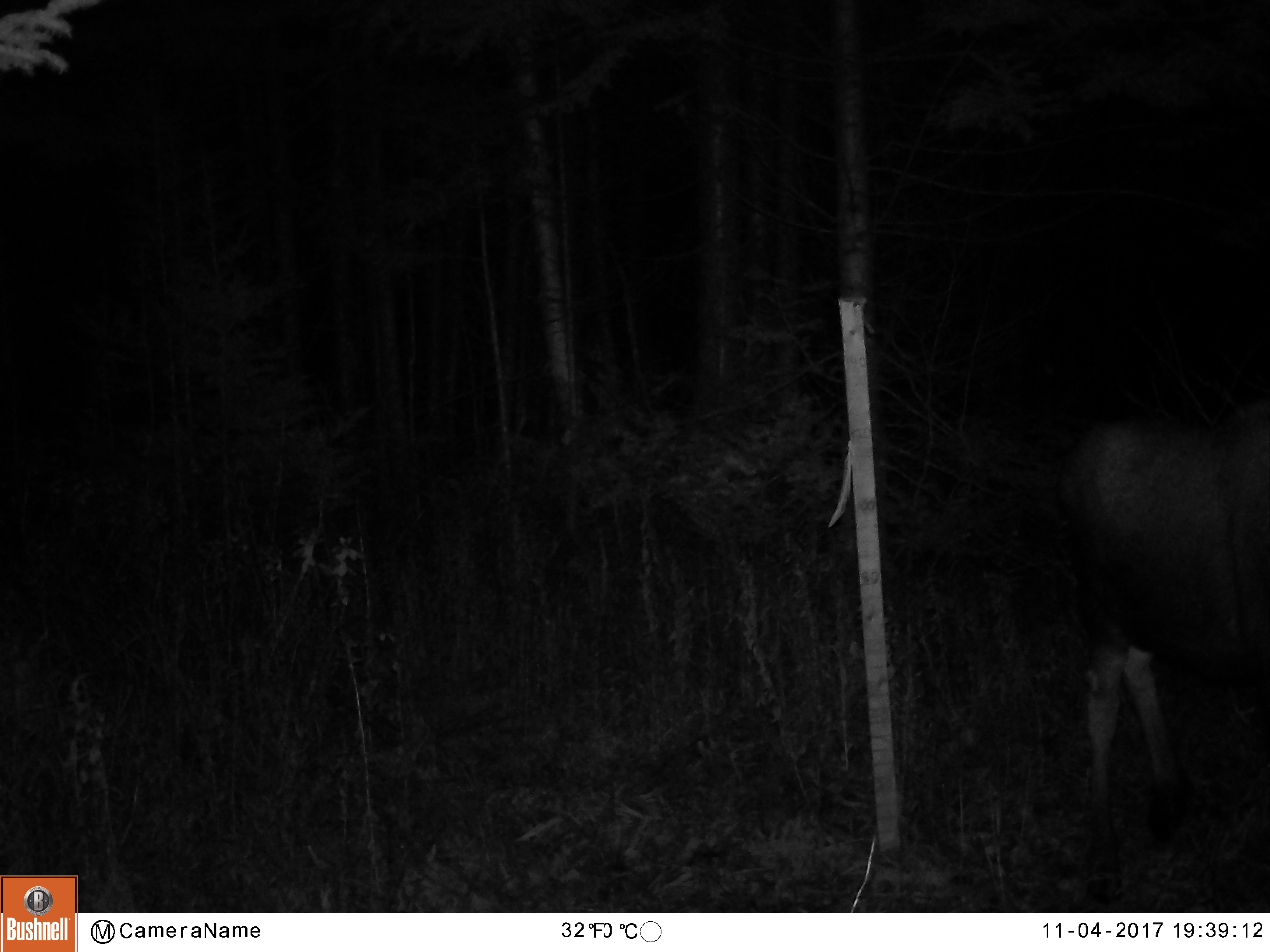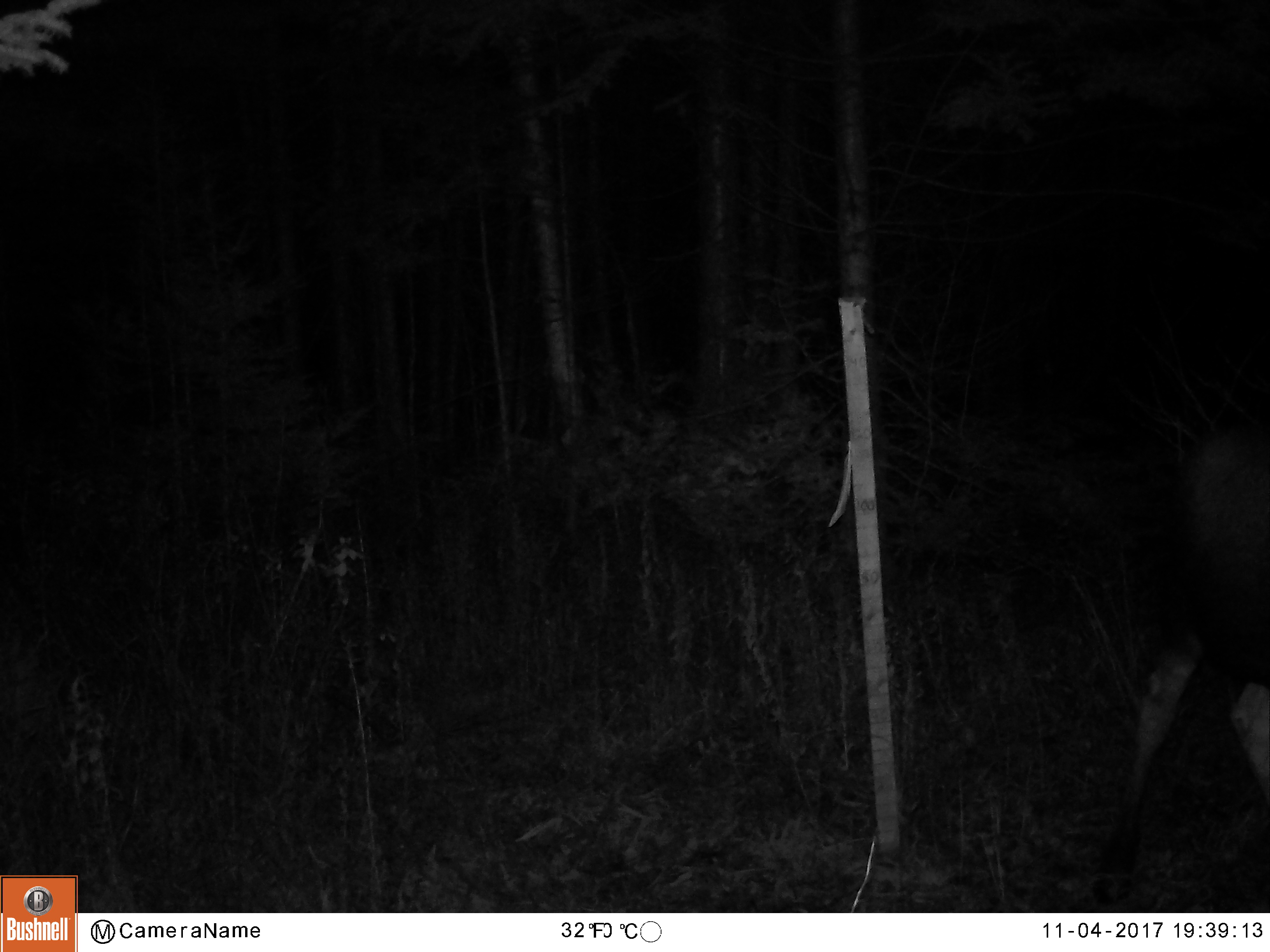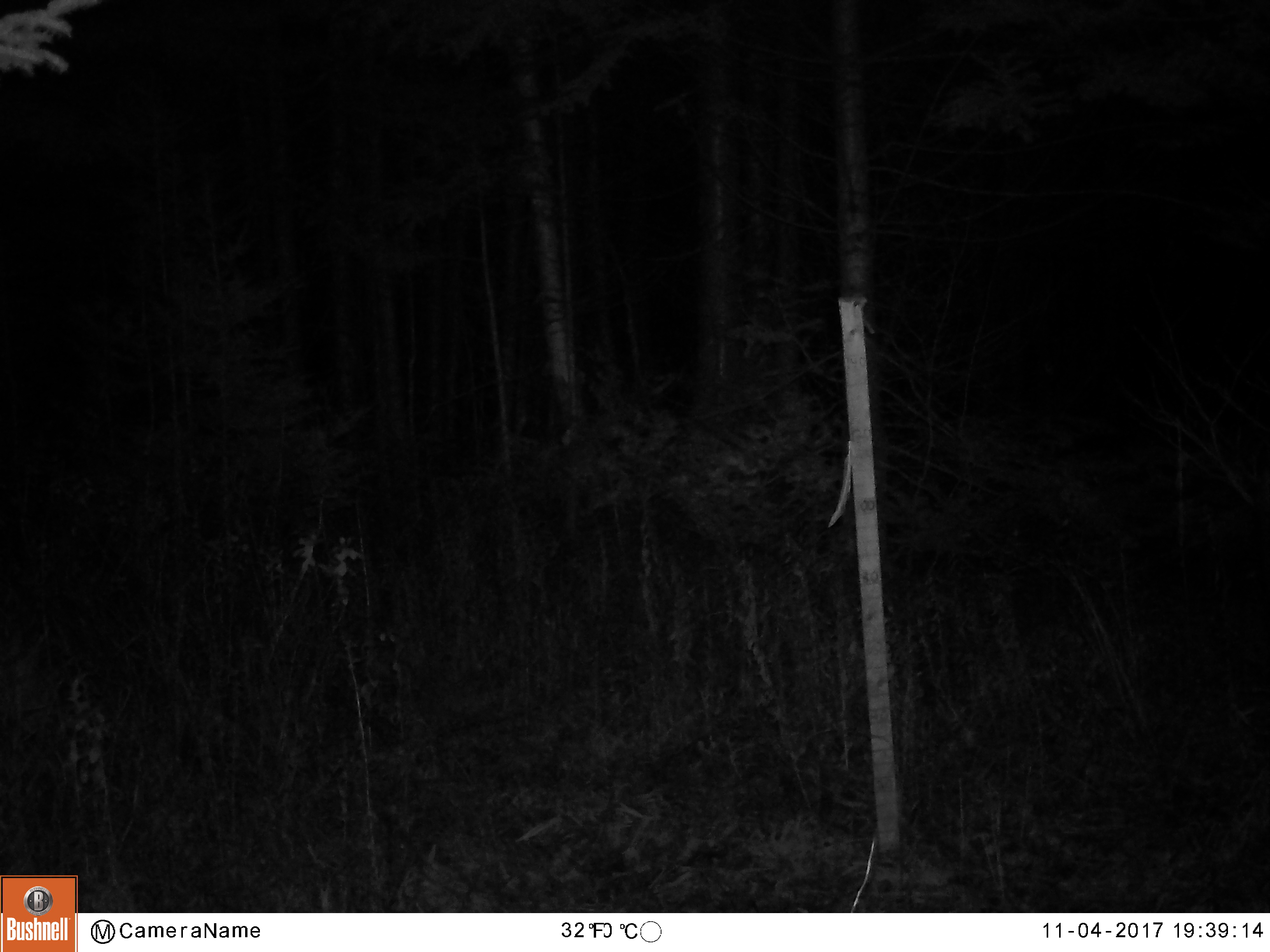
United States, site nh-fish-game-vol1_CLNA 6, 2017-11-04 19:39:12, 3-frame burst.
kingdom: Animalia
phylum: Chordata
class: Mammalia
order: Artiodactyla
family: Cervidae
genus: Alces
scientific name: Alces alces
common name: moose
Moose (Alces alces).